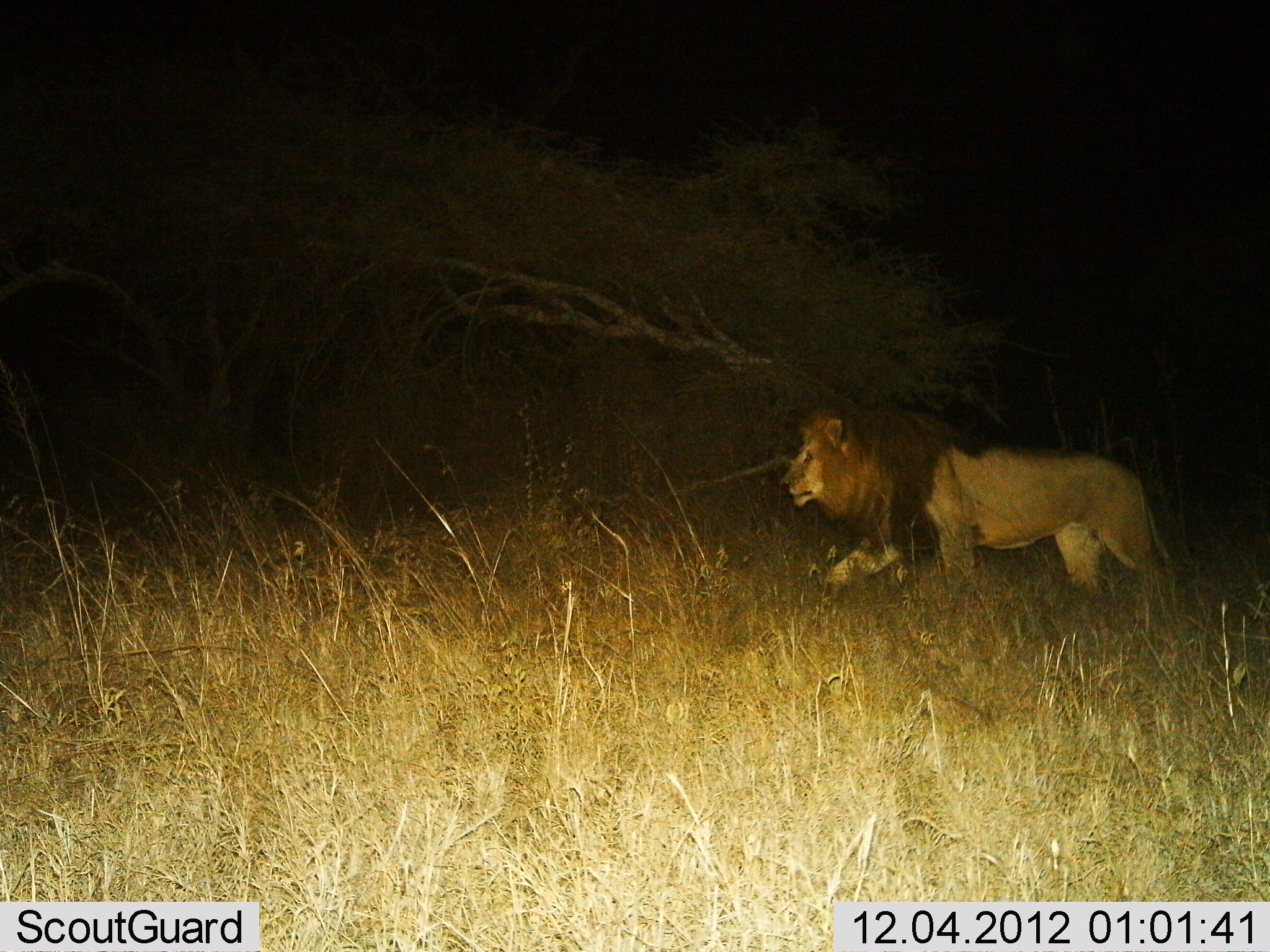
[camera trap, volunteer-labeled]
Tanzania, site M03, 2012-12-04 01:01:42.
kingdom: Animalia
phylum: Chordata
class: Mammalia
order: Carnivora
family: Felidae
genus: Panthera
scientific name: Panthera leo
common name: lion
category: lionmale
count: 1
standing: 30%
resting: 0%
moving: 100%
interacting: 0%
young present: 0%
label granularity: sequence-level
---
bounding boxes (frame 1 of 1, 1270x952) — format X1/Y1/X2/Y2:
animal: 777/400/1173/604